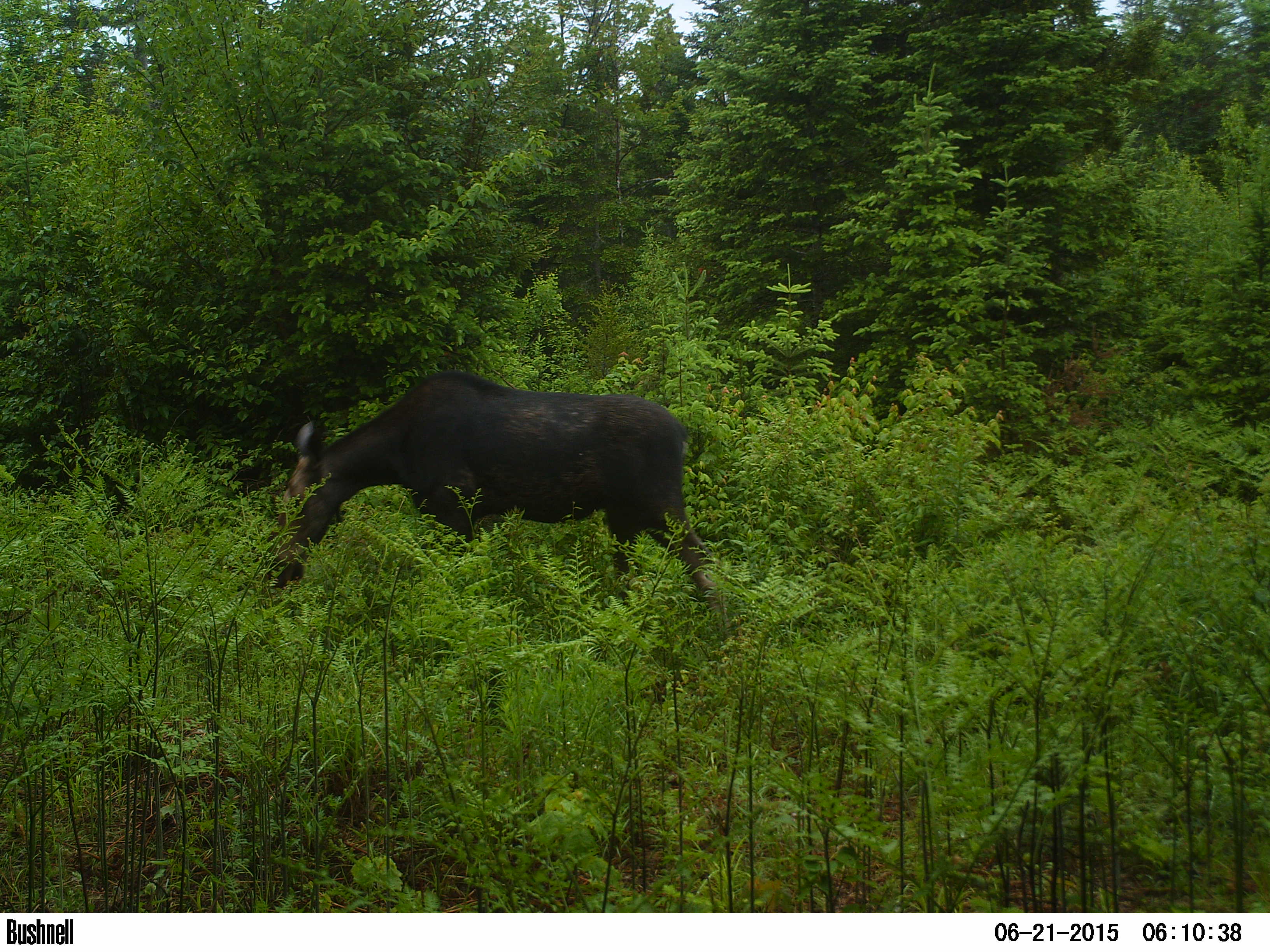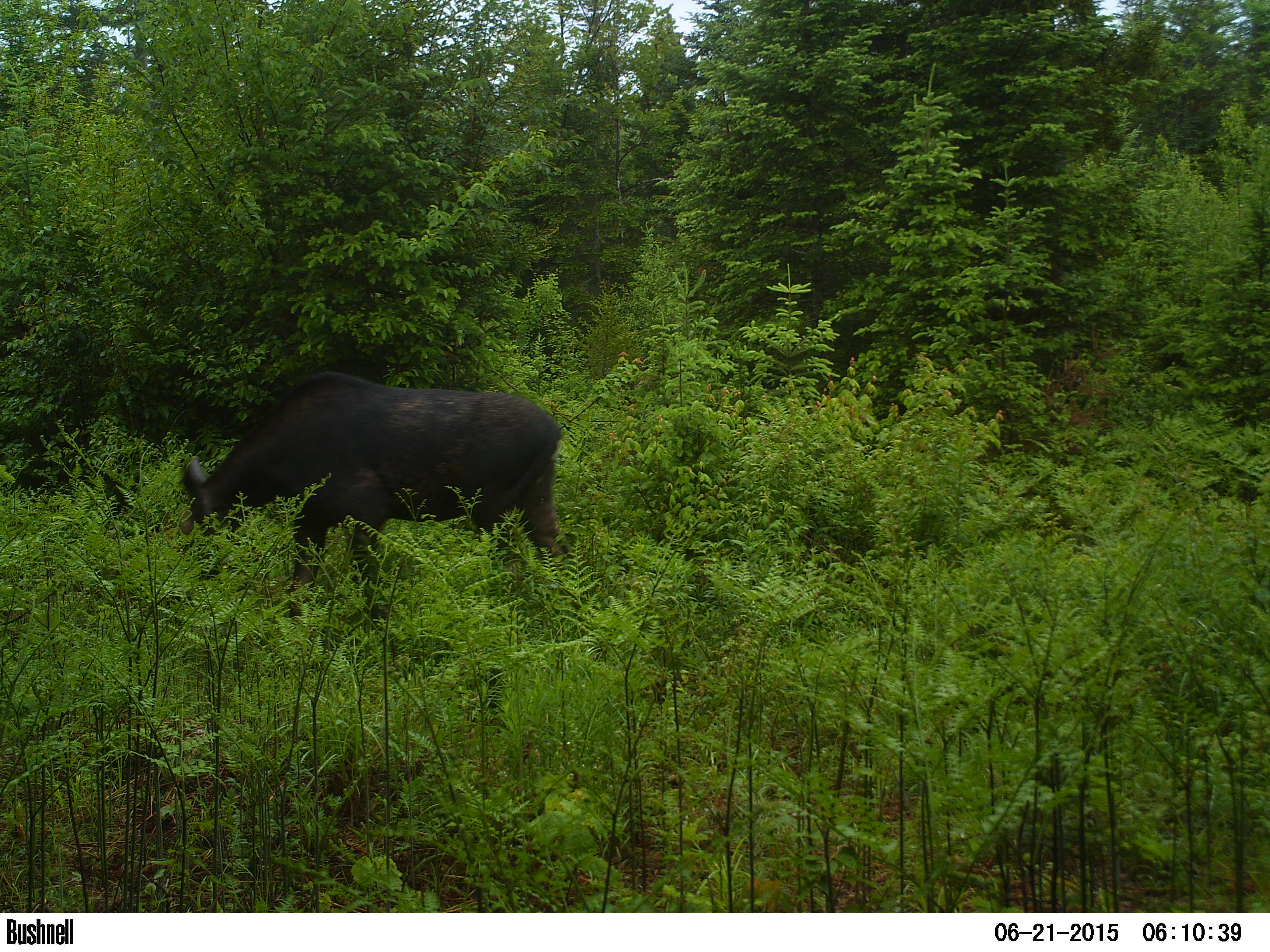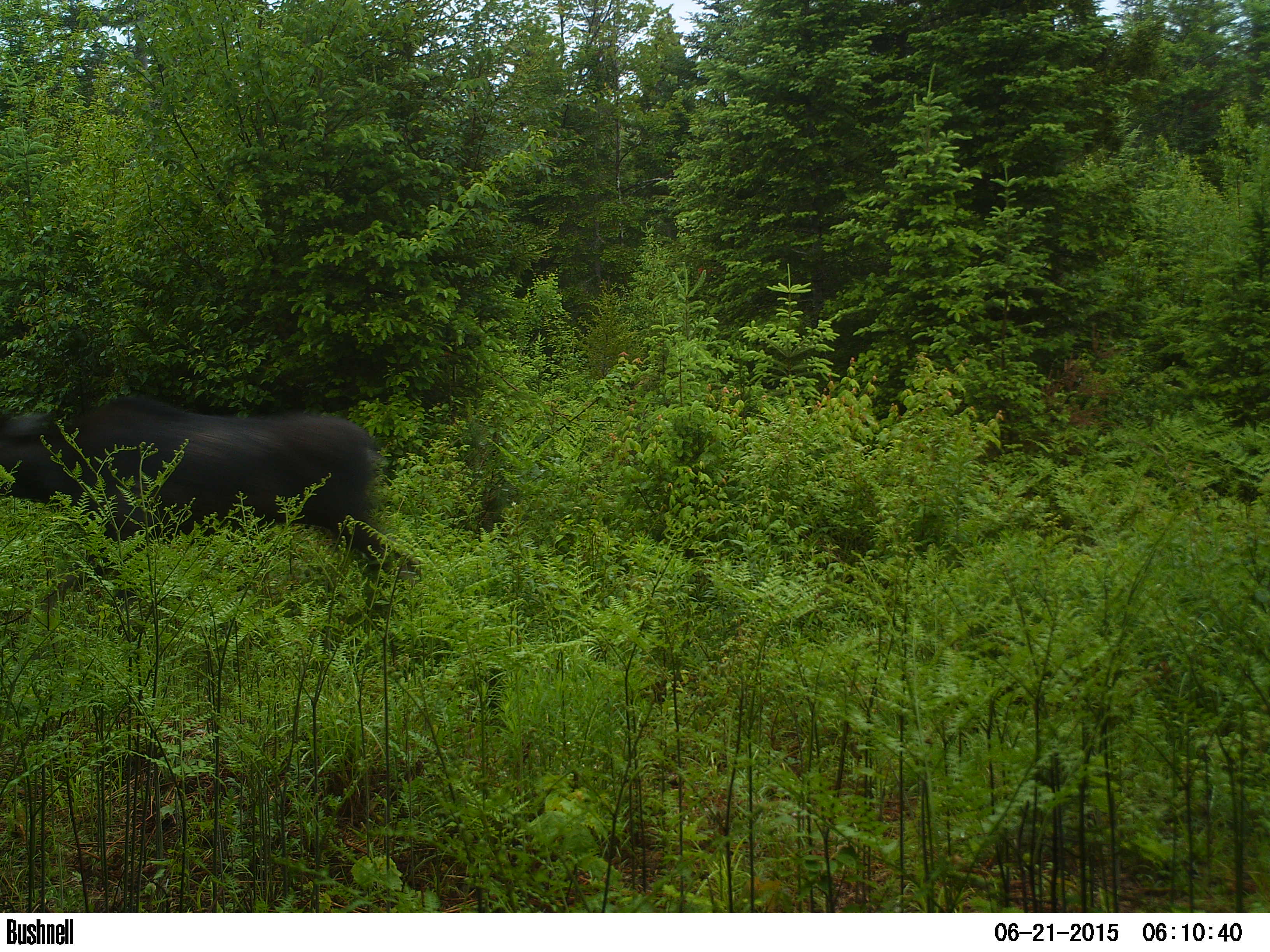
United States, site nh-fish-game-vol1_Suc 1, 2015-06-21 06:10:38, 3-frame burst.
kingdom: Animalia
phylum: Chordata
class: Mammalia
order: Artiodactyla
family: Cervidae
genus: Alces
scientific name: Alces alces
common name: moose